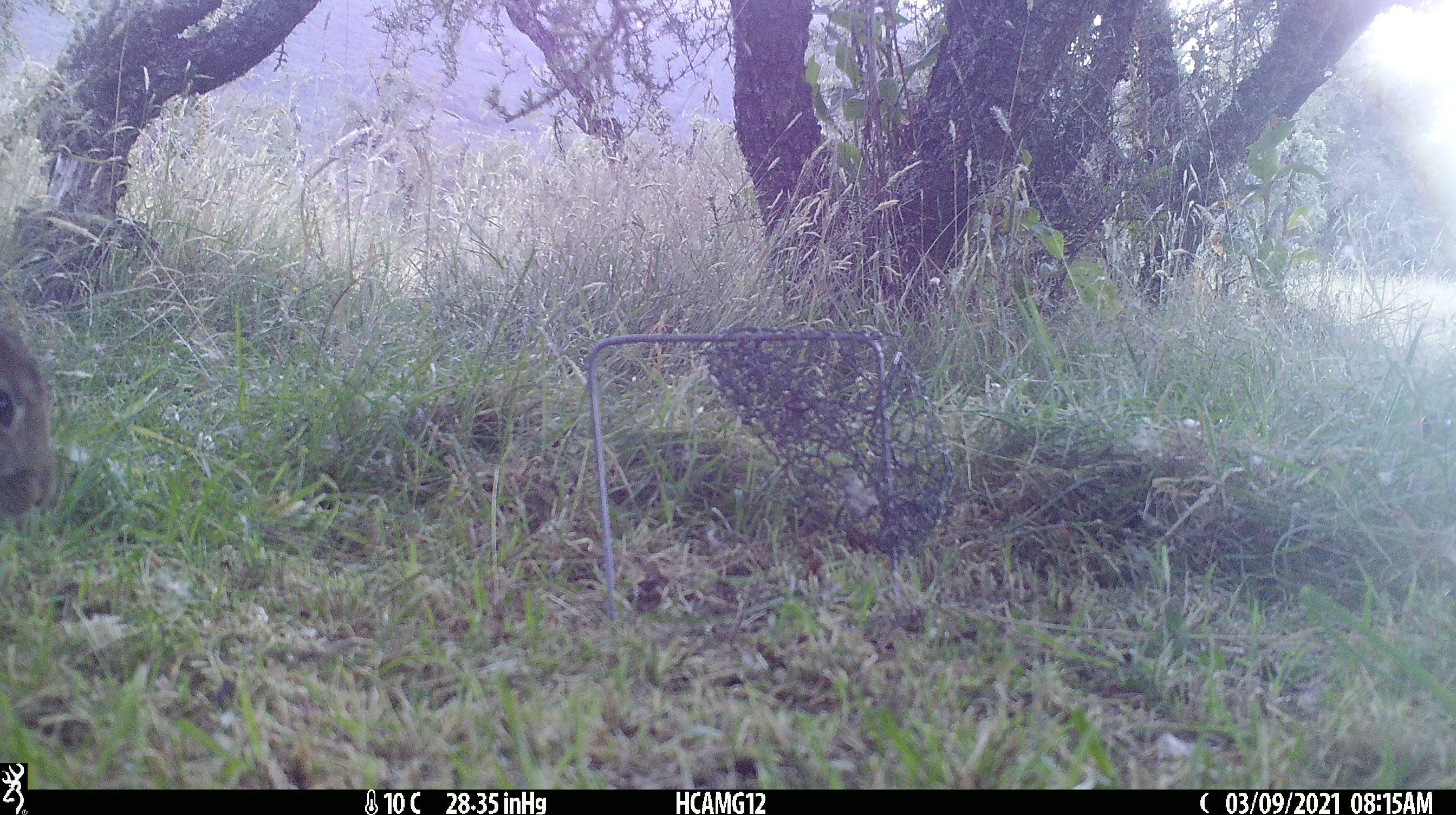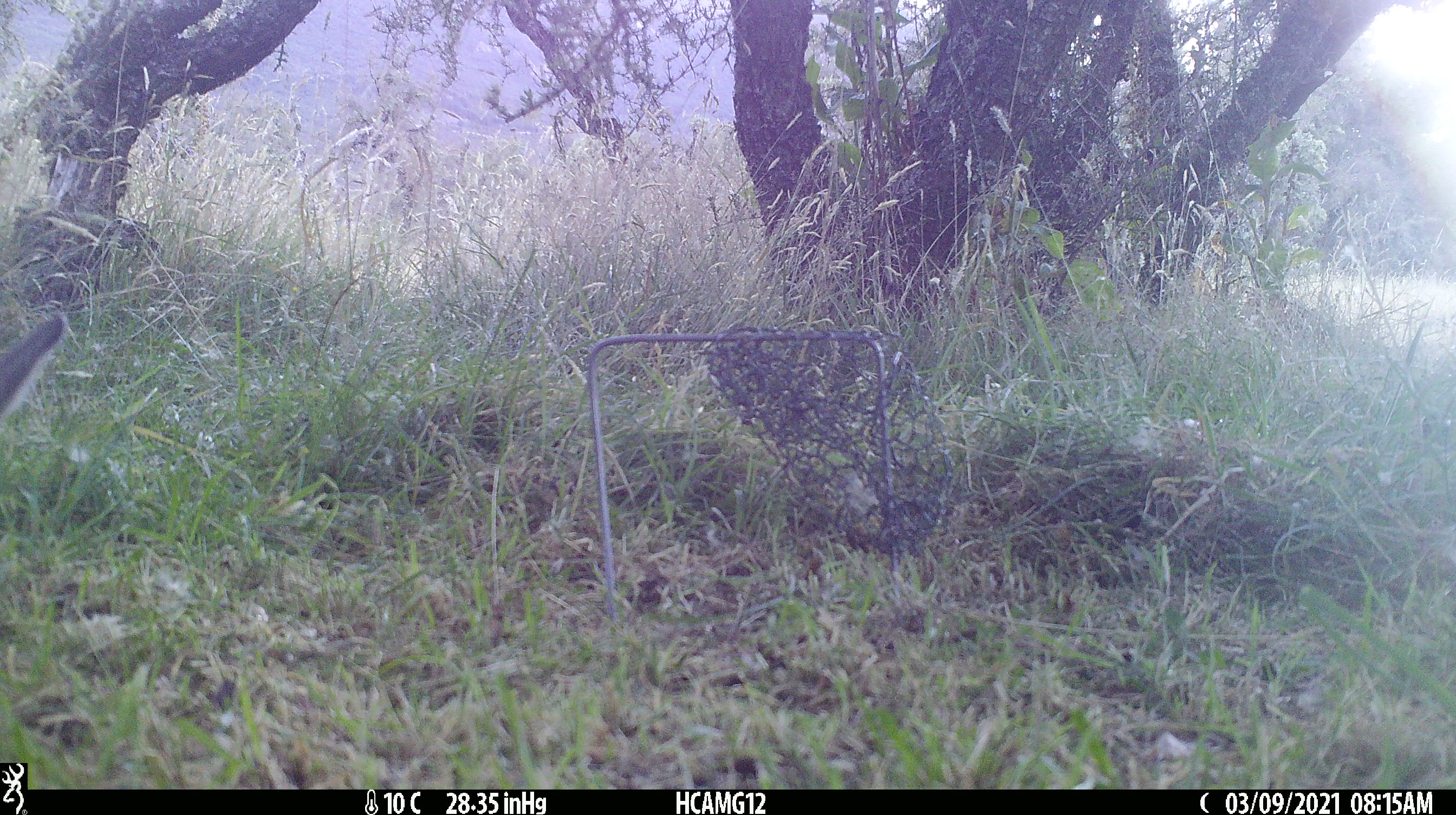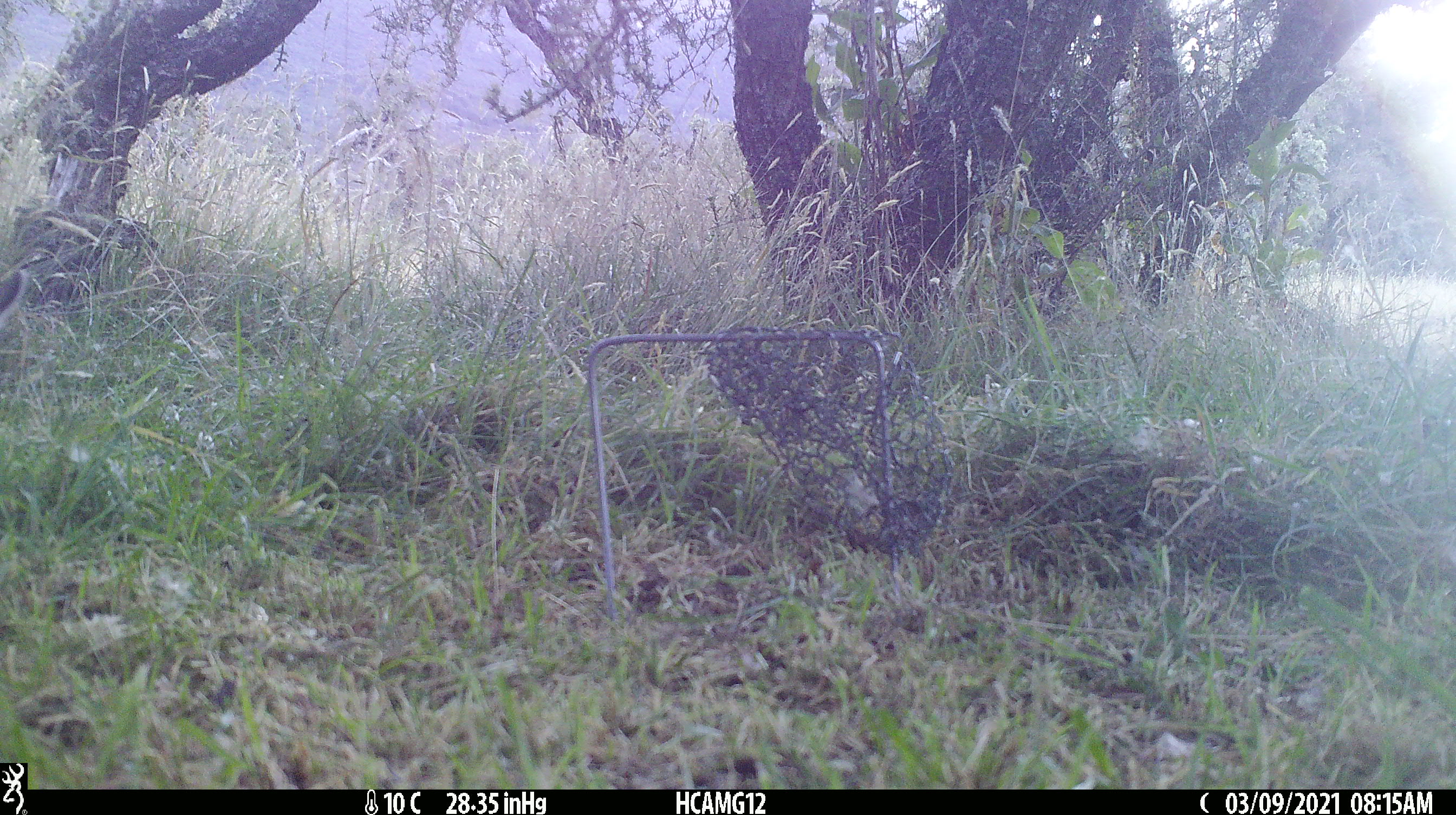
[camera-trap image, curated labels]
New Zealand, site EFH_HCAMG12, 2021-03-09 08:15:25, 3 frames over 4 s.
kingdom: Animalia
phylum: Chordata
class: Mammalia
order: Lagomorpha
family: Leporidae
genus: Oryctolagus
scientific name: Oryctolagus cuniculus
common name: european rabbit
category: rabbit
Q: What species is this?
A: Rabbit (european rabbit) (Oryctolagus cuniculus).